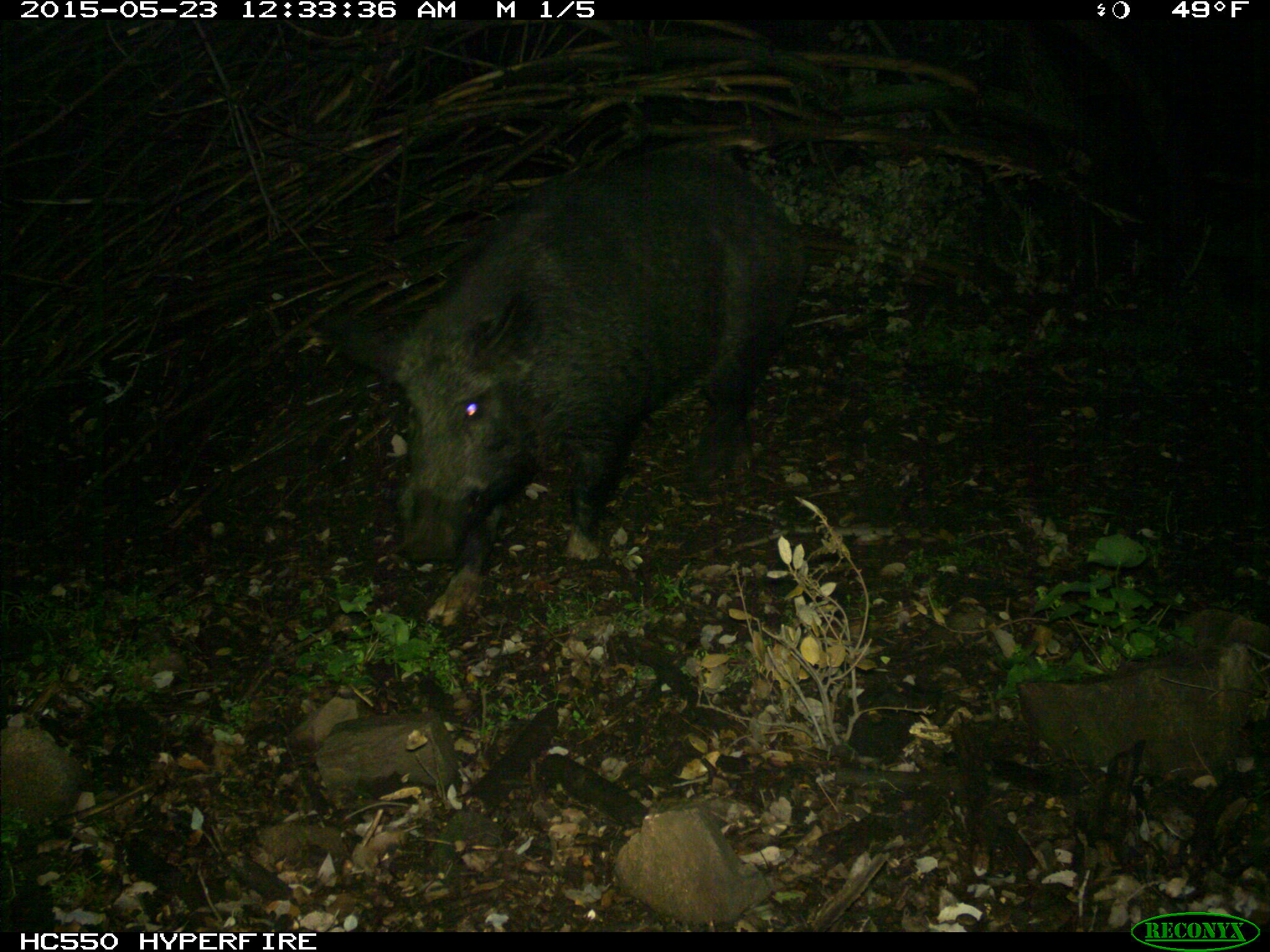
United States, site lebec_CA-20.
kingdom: Animalia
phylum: Chordata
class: Mammalia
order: Artiodactyla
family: Suidae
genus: Sus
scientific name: Sus scrofa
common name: wild boar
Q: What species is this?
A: Sus scrofa (wild boar).